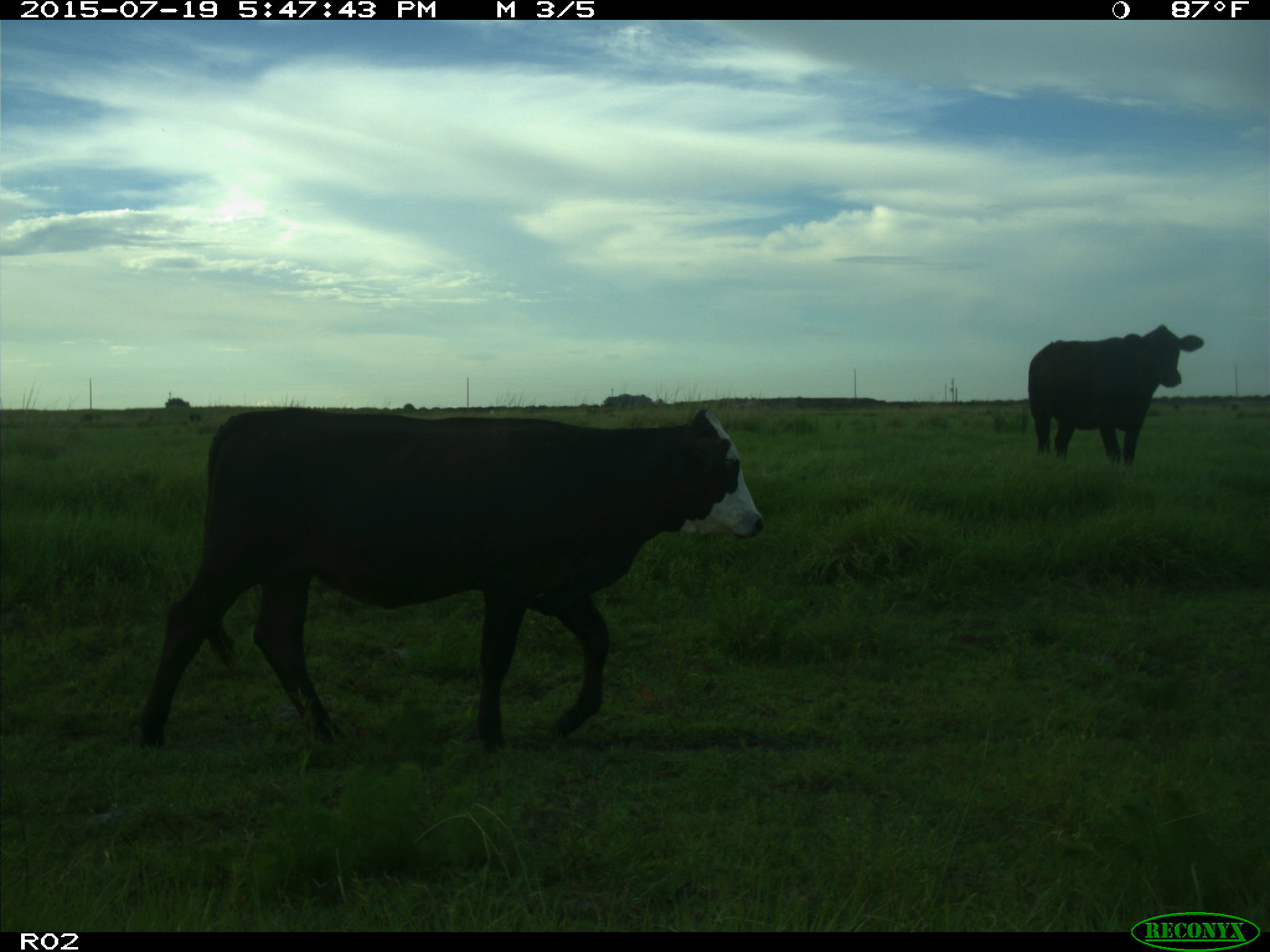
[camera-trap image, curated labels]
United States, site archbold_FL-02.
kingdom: Animalia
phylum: Chordata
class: Mammalia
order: Artiodactyla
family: Bovidae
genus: Bos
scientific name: Bos taurus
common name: domestic cow